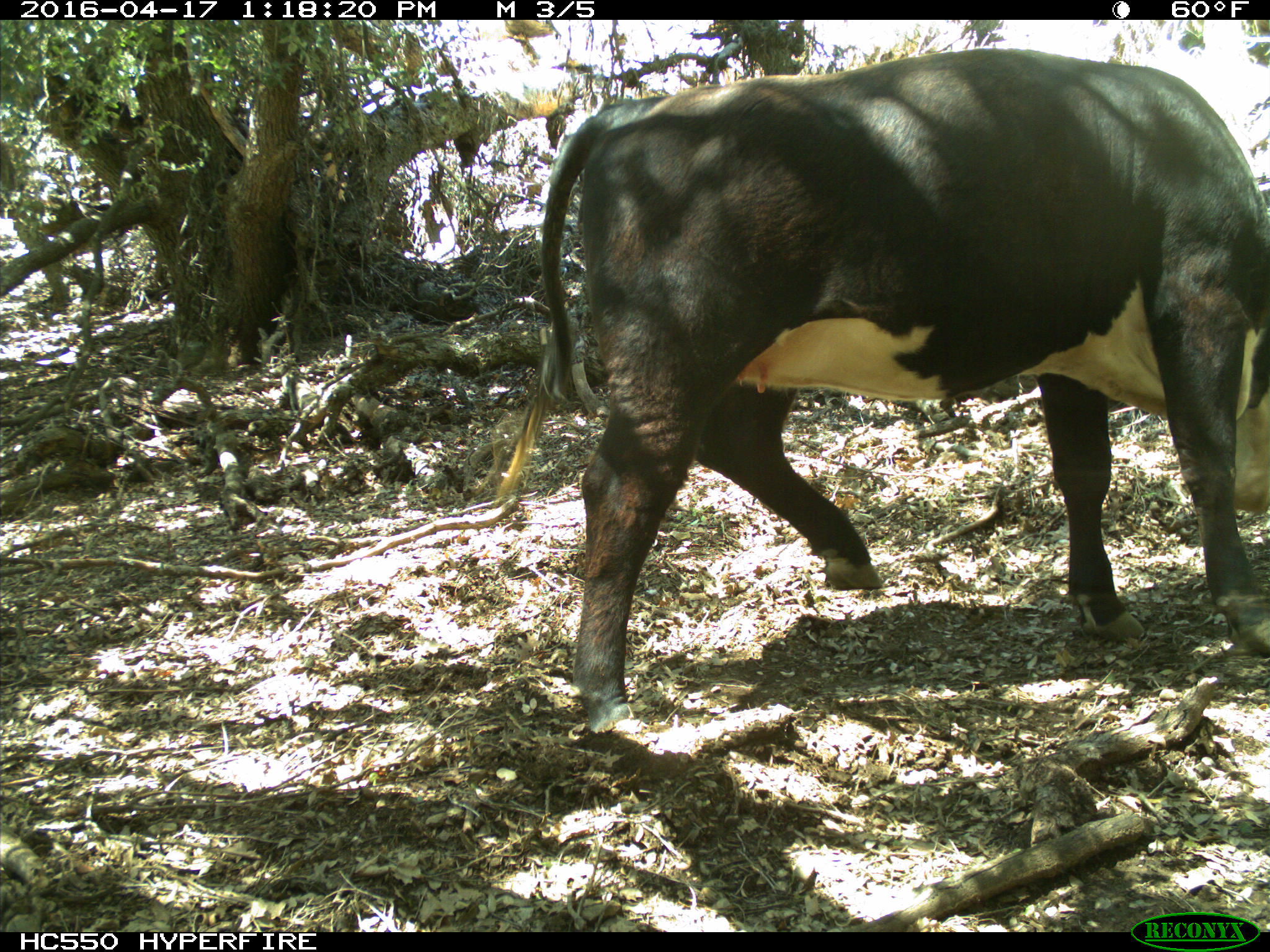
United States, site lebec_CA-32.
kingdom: Animalia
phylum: Chordata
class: Mammalia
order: Artiodactyla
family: Bovidae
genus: Bos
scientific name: Bos taurus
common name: domestic cow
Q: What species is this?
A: Bos taurus (domestic cow).